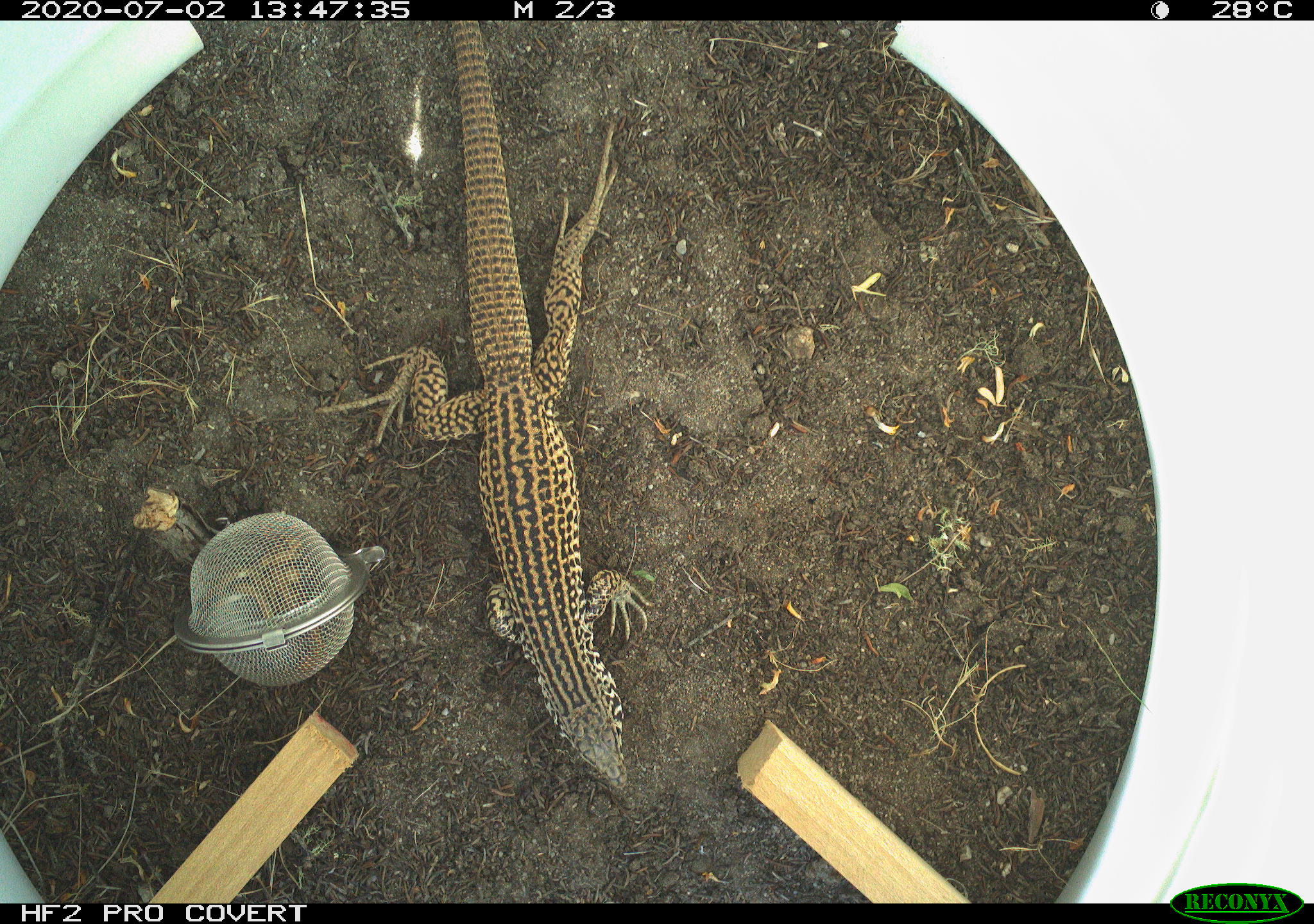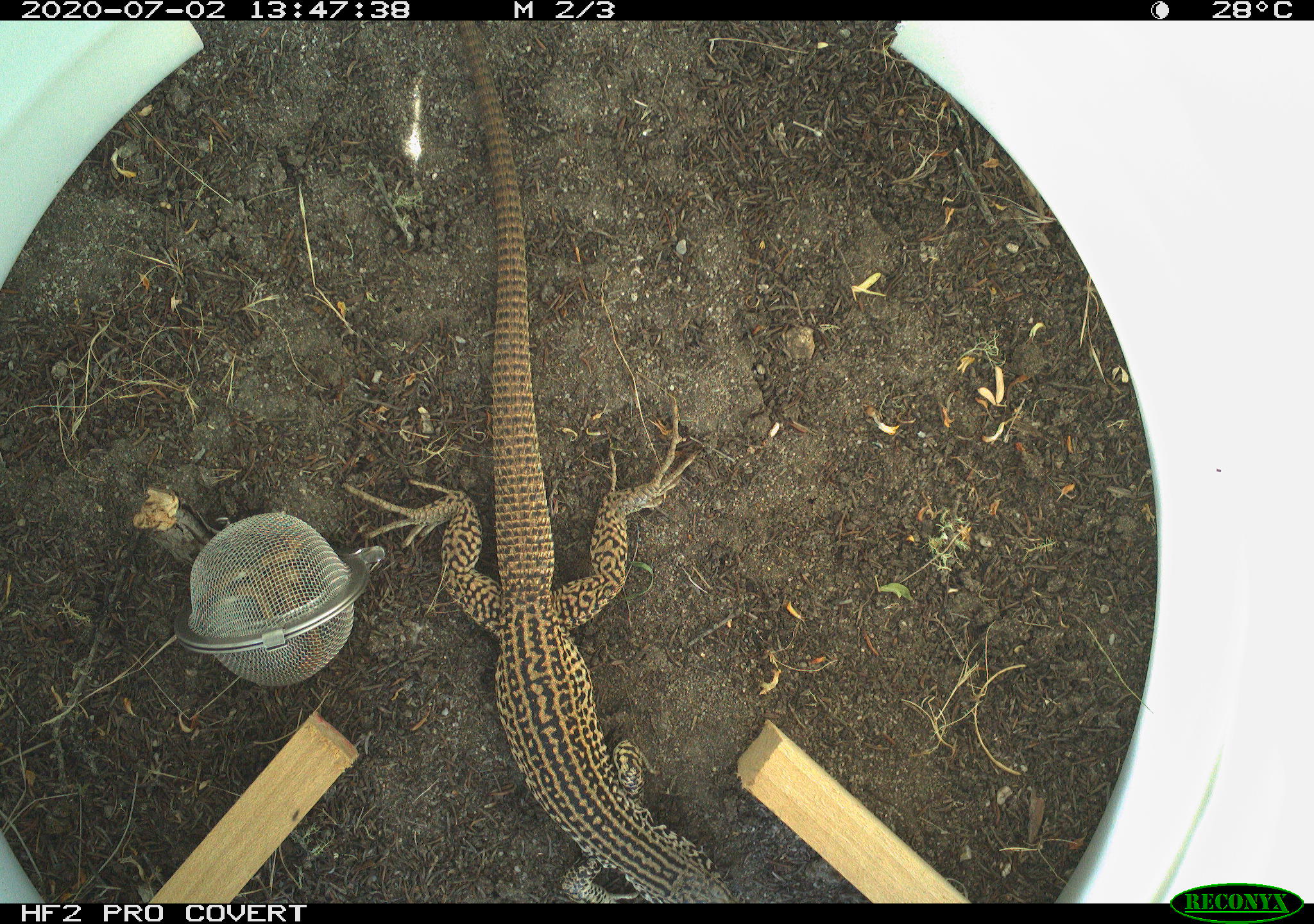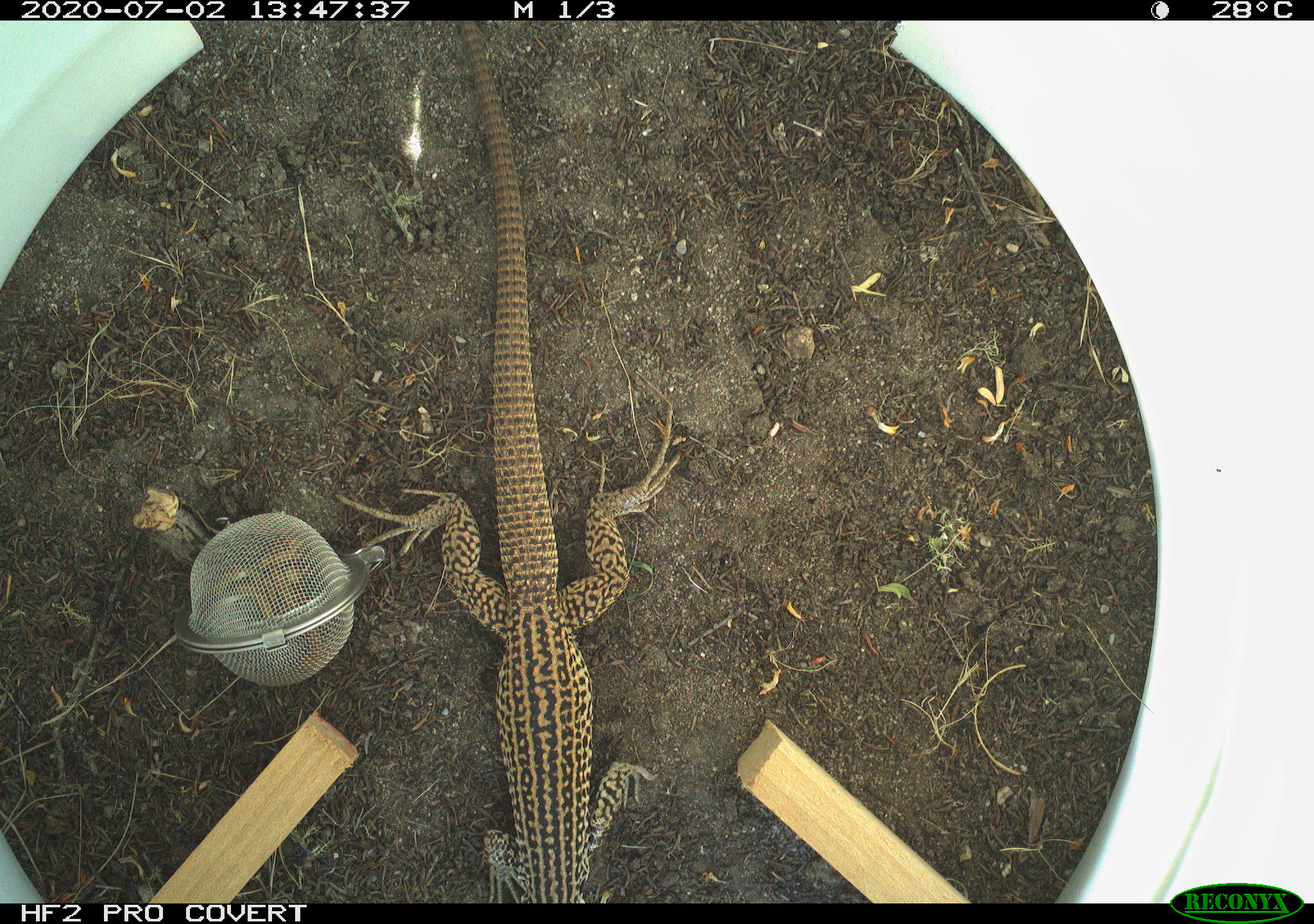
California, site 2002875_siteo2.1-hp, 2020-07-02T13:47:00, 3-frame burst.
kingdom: Animalia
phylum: Chordata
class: Reptilia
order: Squamata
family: Teiidae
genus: Aspidoscelis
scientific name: Aspidoscelis tigris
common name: western whiptail